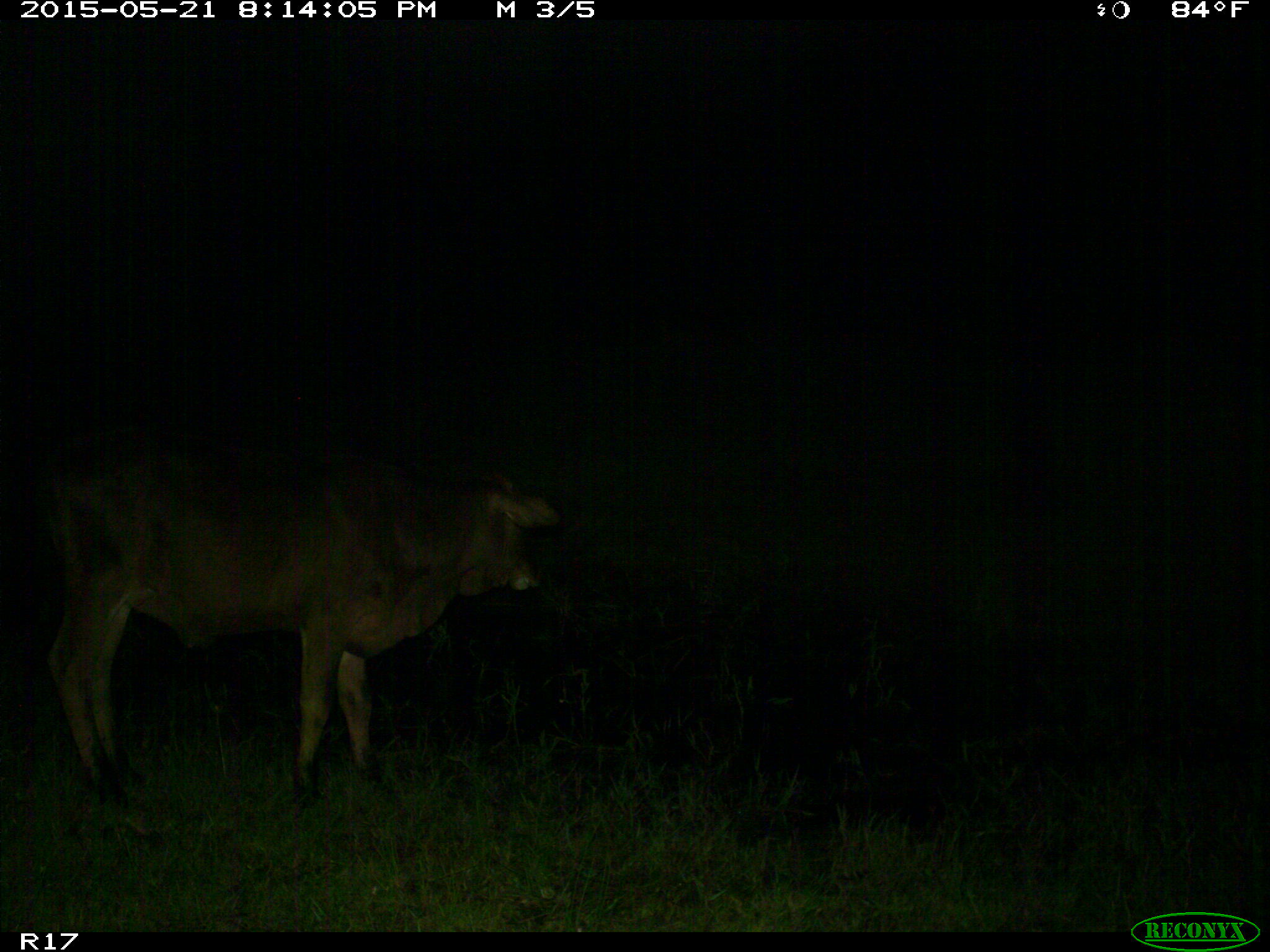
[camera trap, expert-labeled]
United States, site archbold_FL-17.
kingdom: Animalia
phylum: Chordata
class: Mammalia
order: Artiodactyla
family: Bovidae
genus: Bos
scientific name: Bos taurus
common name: domestic cow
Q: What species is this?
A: Bos taurus (domestic cow).